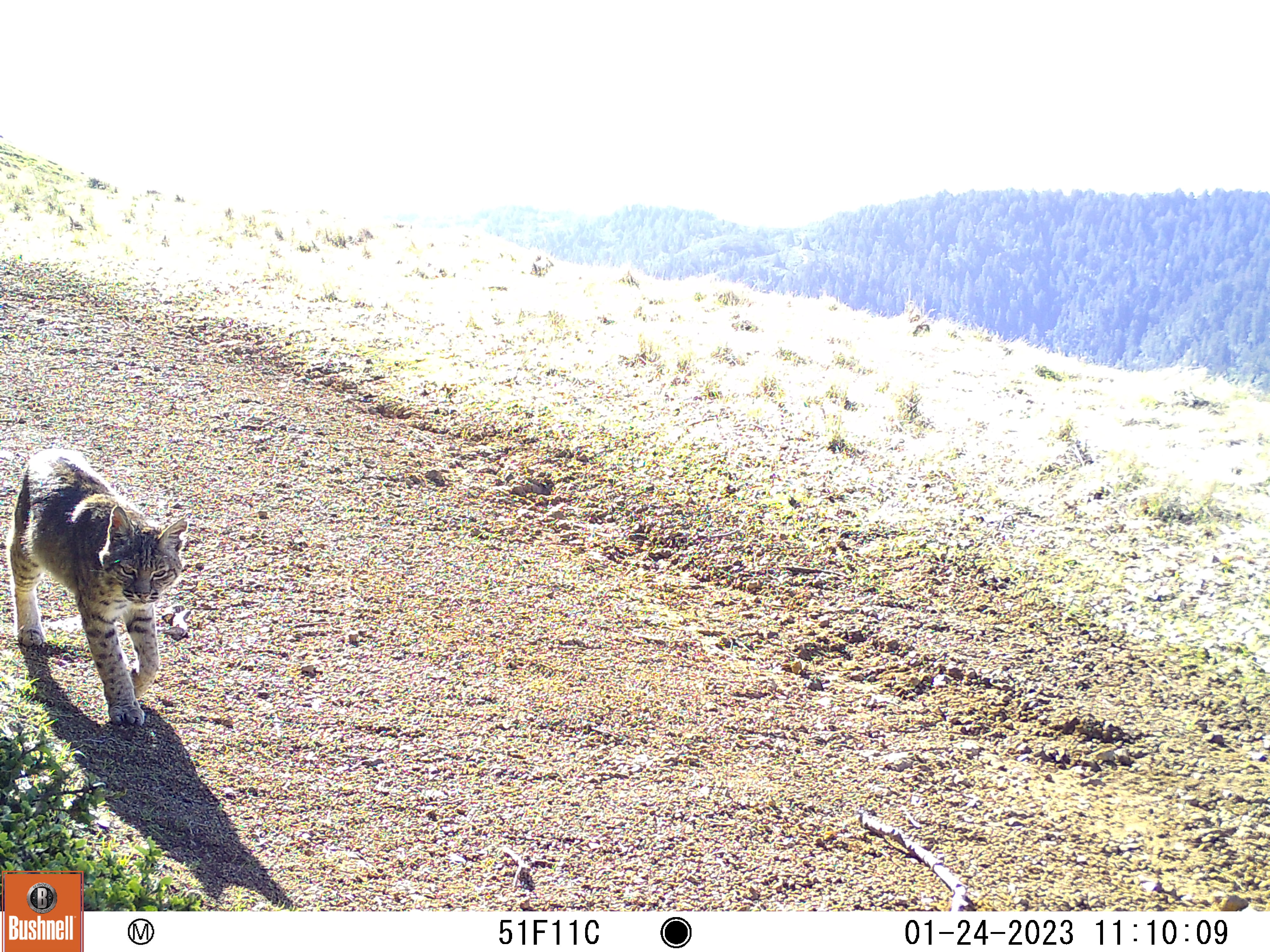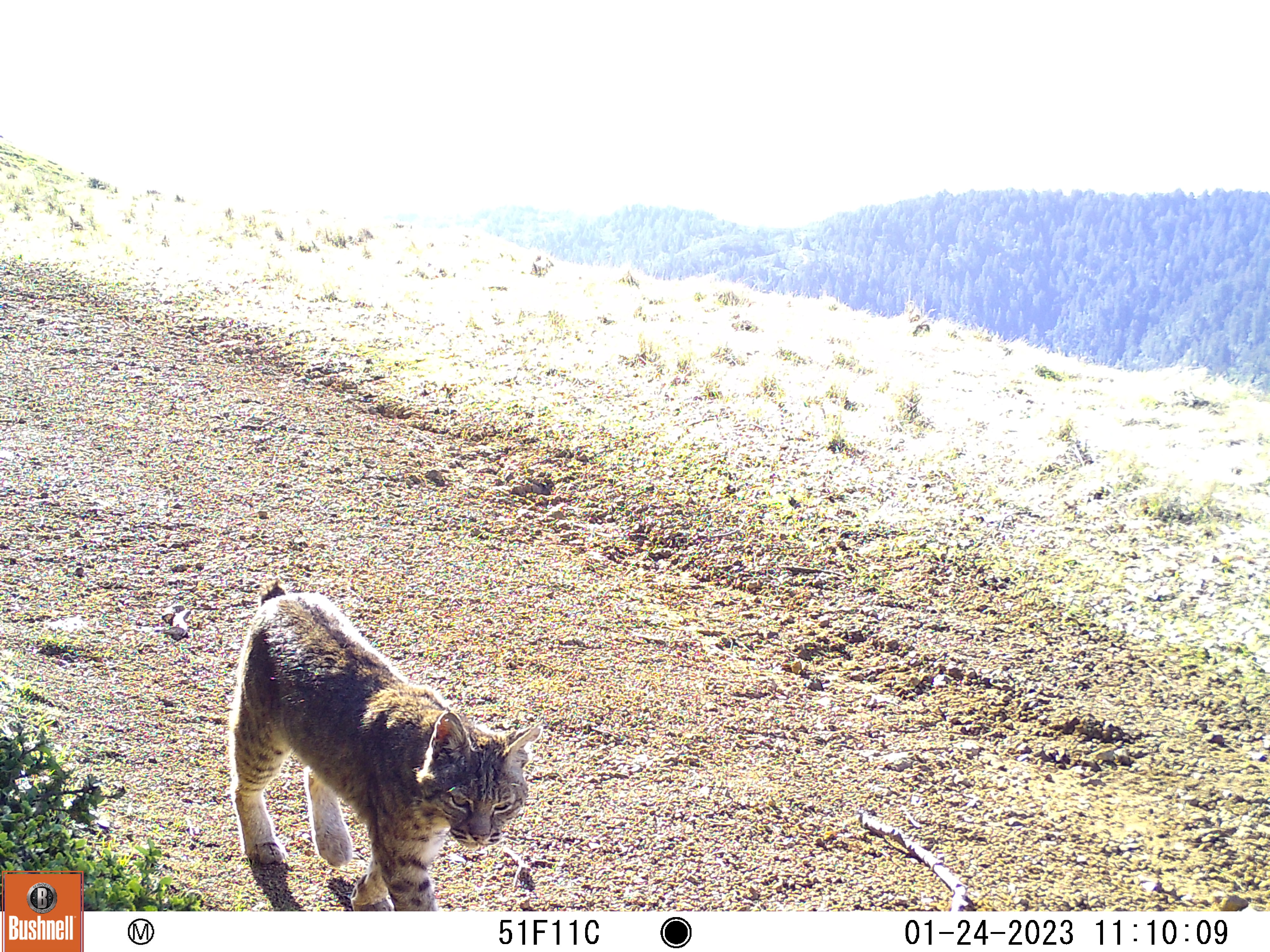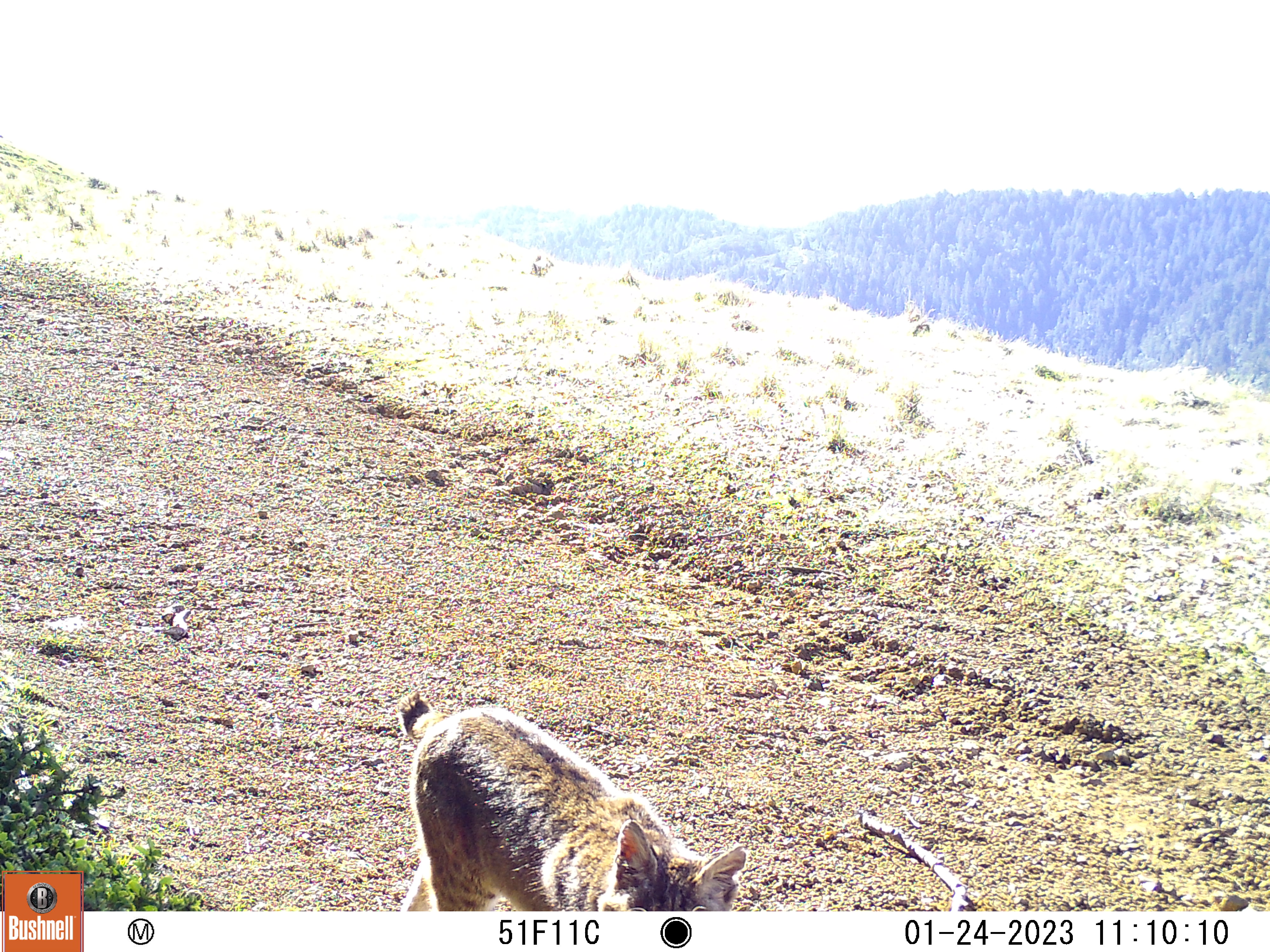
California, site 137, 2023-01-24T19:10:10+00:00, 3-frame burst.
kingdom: Animalia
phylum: Chordata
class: Mammalia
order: Carnivora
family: Felidae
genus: Lynx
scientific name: Lynx rufus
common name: bobcat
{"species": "bobcat (Lynx rufus)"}